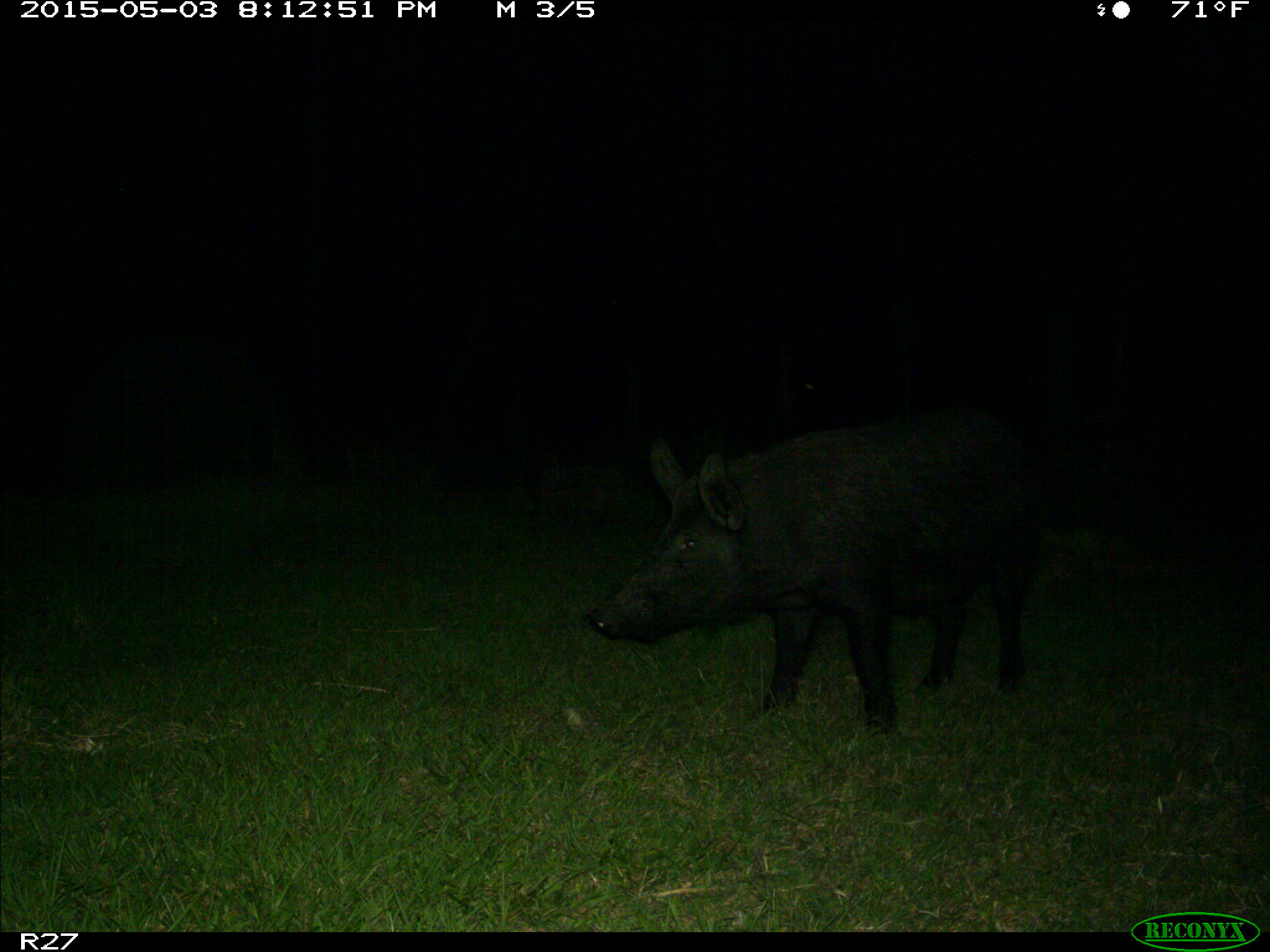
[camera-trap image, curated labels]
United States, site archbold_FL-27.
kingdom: Animalia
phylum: Chordata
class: Mammalia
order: Artiodactyla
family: Suidae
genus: Sus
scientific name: Sus scrofa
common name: wild boar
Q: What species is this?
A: Sus scrofa (wild boar).